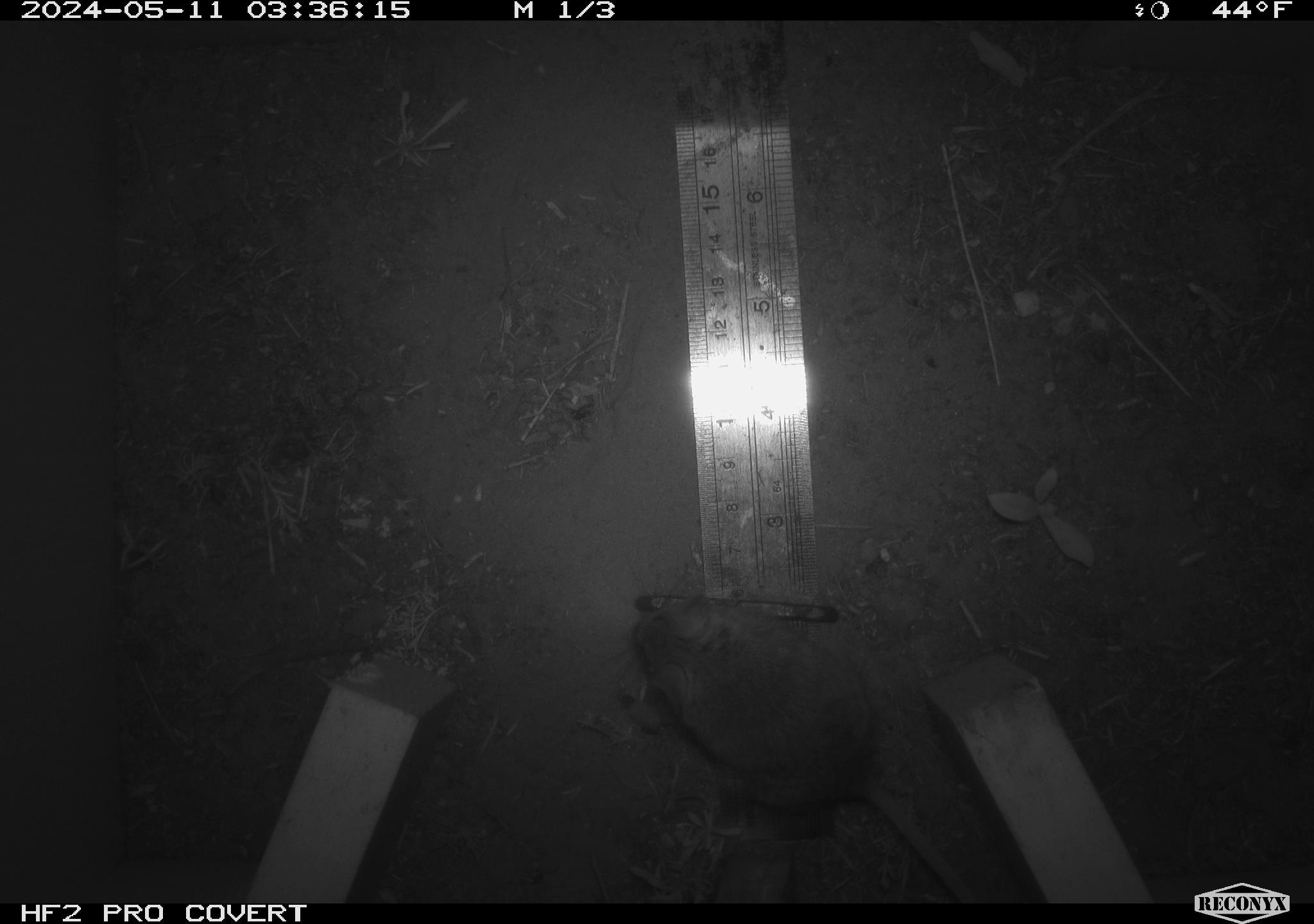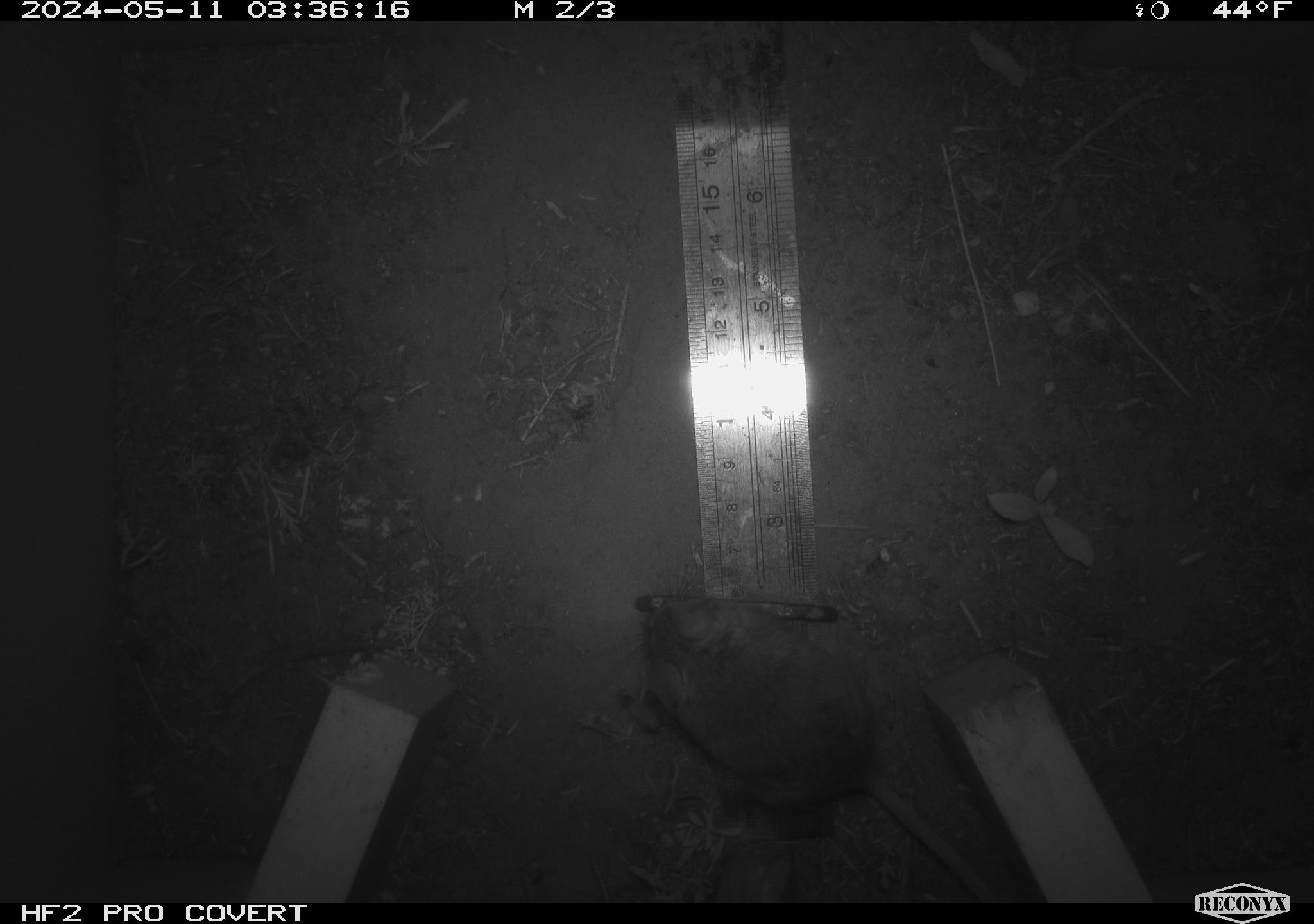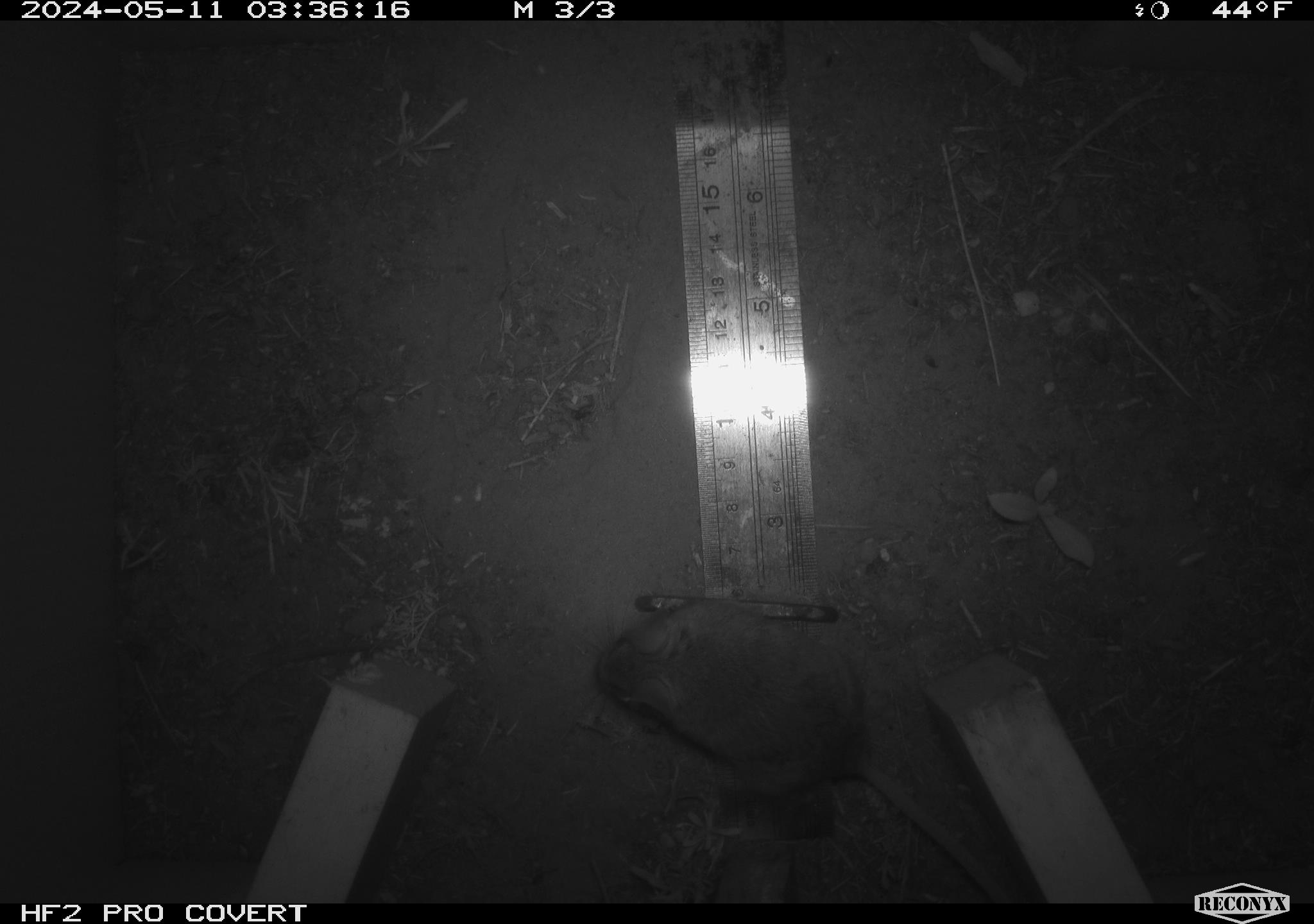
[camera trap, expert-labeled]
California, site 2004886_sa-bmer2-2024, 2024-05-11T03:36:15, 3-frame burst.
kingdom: Animalia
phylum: Chordata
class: Mammalia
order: Rodentia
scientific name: Rodentia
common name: mouse species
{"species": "mouse species (Rodentia)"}